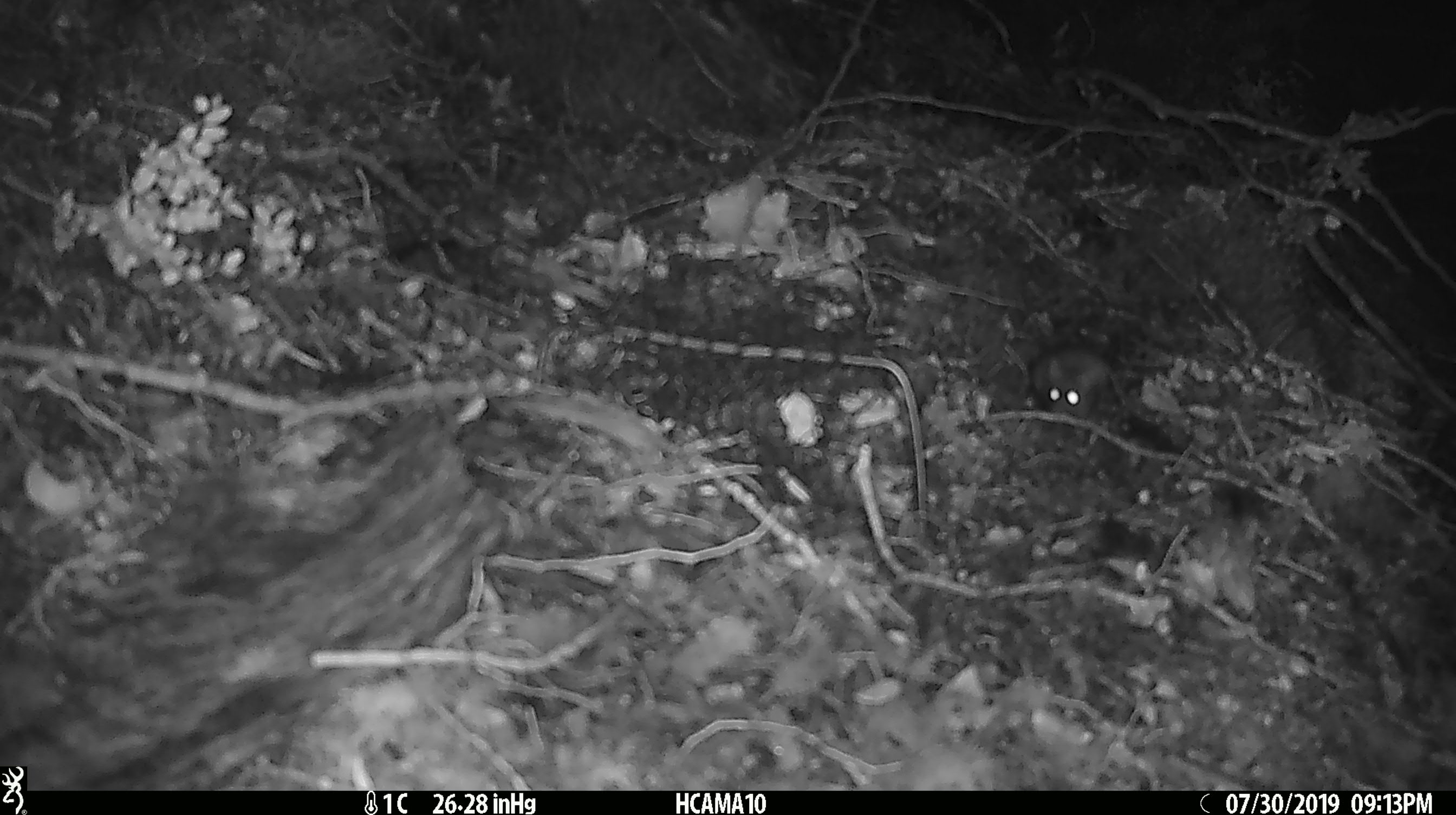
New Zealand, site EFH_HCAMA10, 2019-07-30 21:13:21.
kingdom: Animalia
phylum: Chordata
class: Mammalia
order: Rodentia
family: Muridae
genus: Mus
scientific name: Mus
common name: mouse